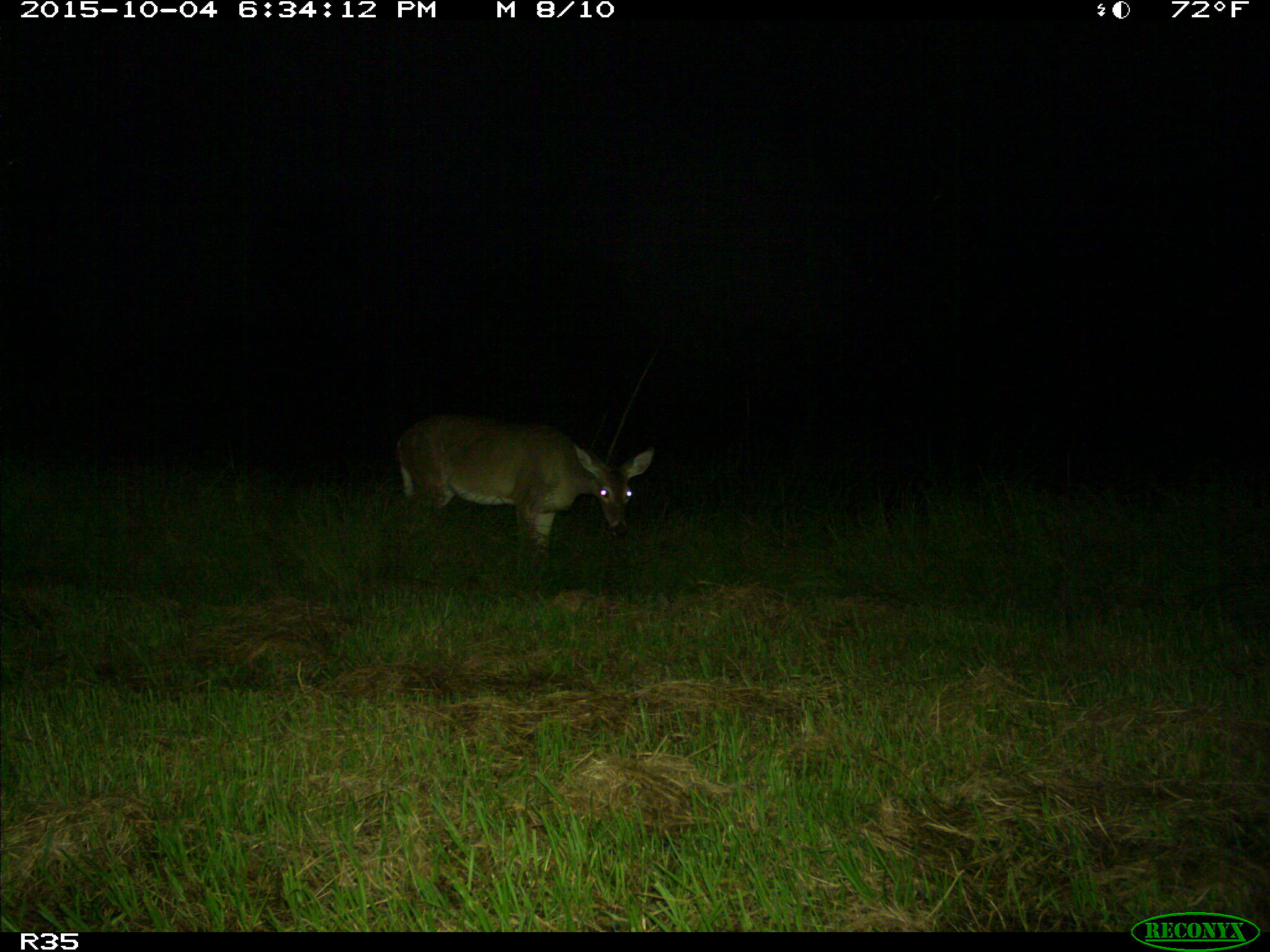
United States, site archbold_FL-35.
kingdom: Animalia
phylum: Chordata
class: Mammalia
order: Artiodactyla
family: Cervidae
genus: Odocoileus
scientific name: Odocoileus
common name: deer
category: unidentified deer